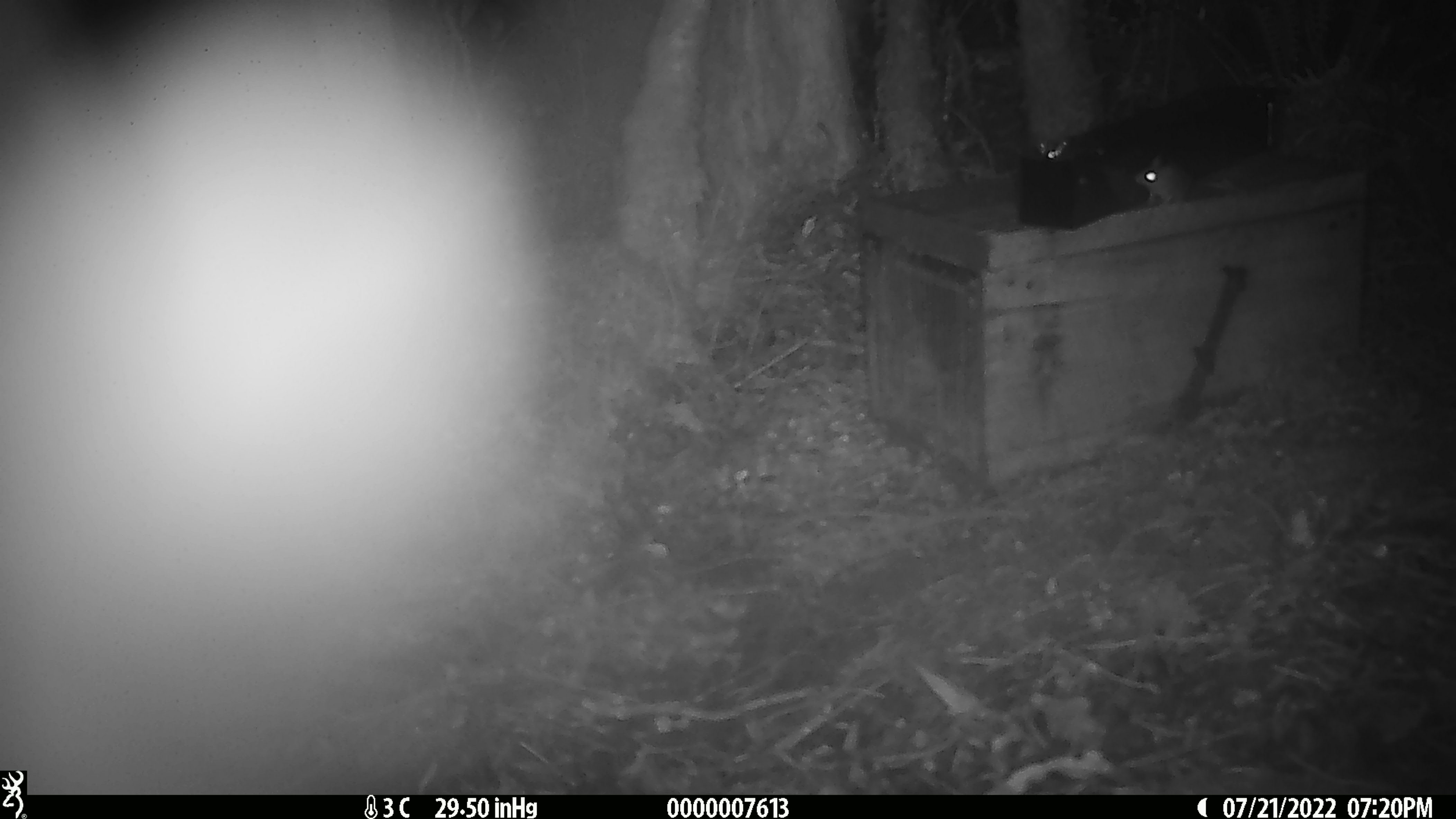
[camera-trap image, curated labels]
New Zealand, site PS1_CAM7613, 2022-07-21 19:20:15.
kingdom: Animalia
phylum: Chordata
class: Mammalia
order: Rodentia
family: Muridae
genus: Mus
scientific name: Mus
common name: mouse